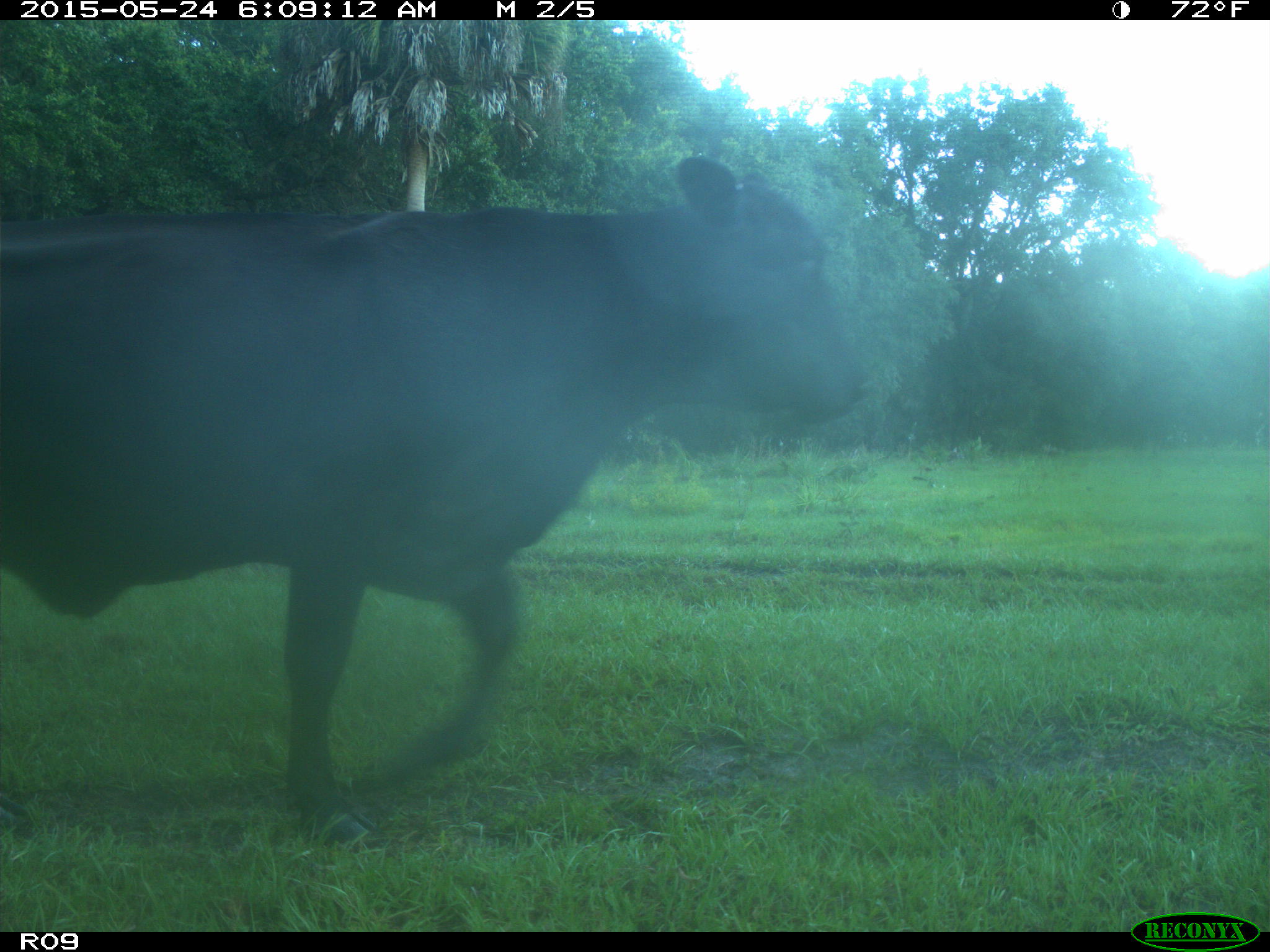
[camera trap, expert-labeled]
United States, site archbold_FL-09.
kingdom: Animalia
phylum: Chordata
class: Mammalia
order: Artiodactyla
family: Bovidae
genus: Bos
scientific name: Bos taurus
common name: domestic cow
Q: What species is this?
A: Bos taurus (domestic cow).